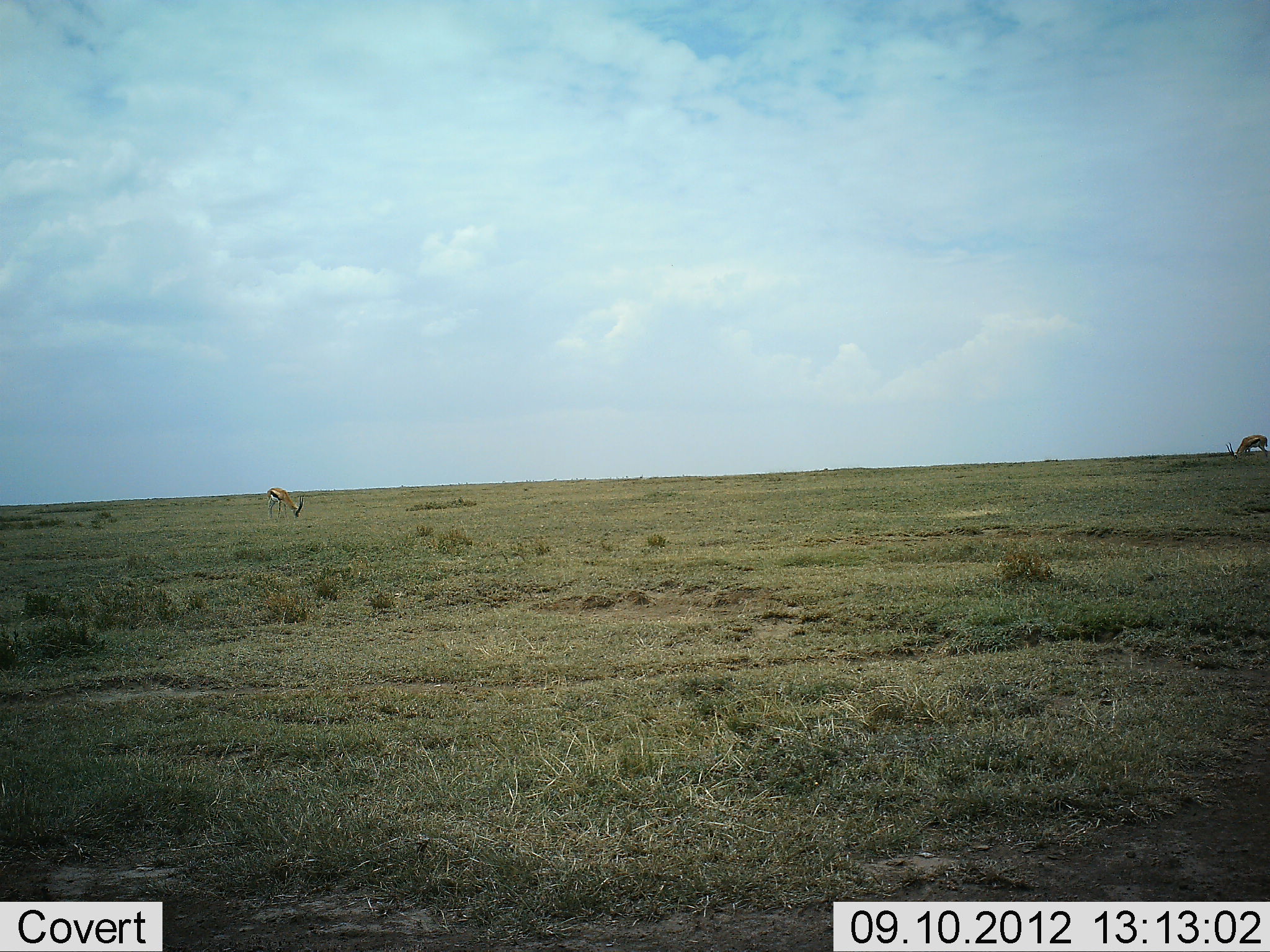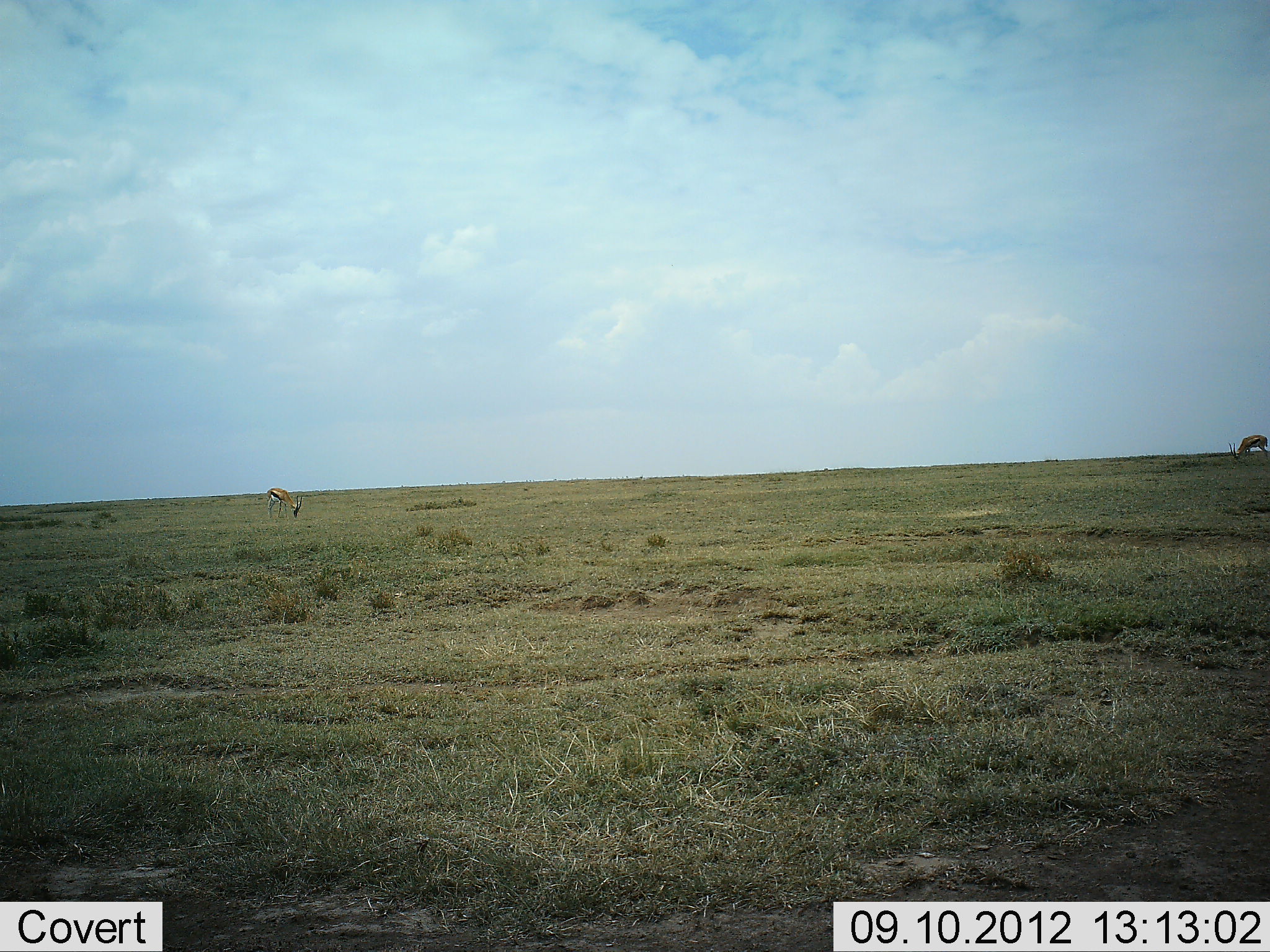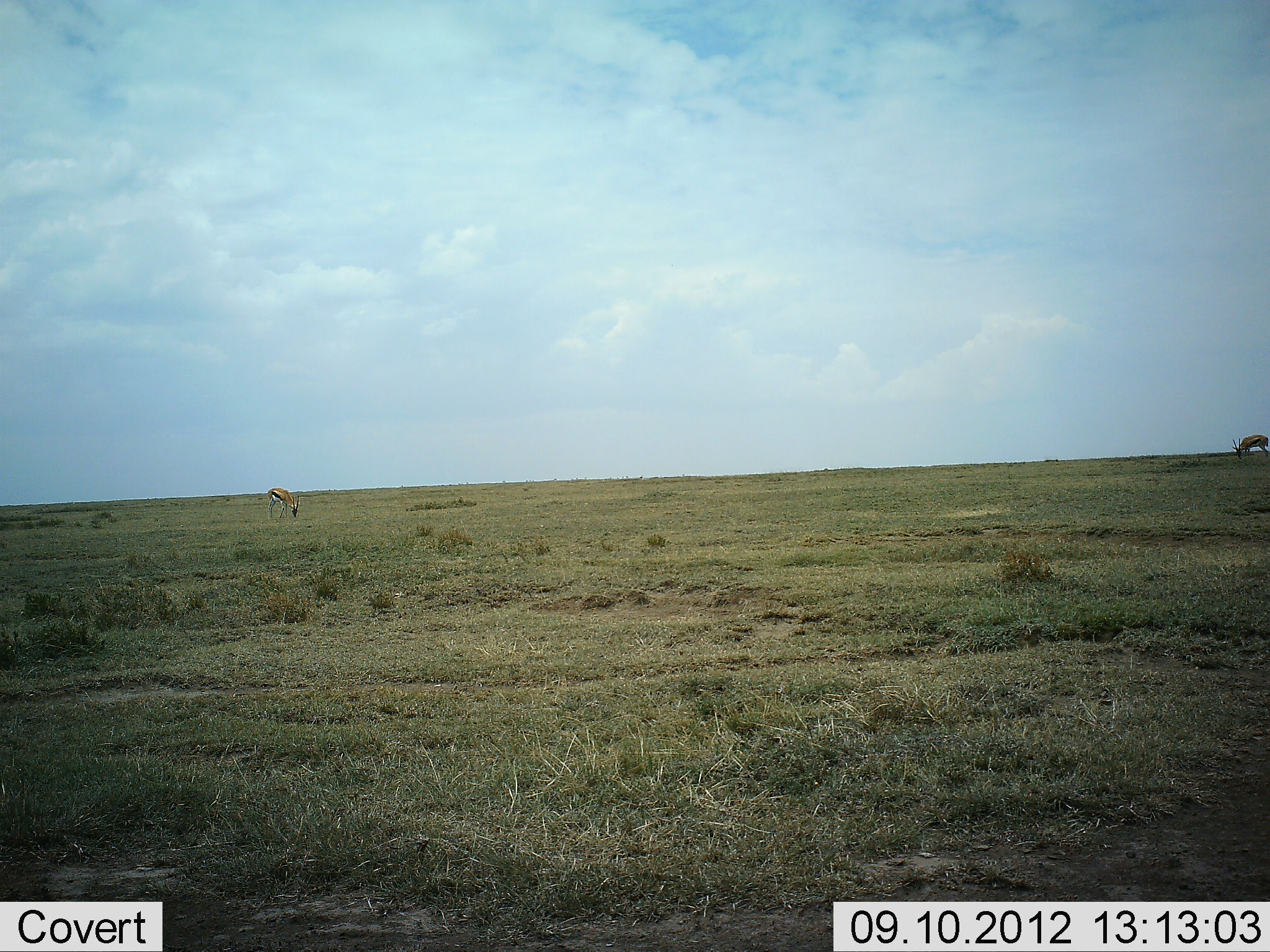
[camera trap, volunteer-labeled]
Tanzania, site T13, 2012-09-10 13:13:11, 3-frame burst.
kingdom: Animalia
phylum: Chordata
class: Mammalia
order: Artiodactyla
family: Bovidae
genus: Eudorcas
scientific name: Eudorcas thomsonii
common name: thomson's gazelle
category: gazellethomsons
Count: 2.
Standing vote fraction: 10%.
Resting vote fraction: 0%.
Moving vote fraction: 10%.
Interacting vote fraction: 0%.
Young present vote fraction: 0%.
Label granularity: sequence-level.